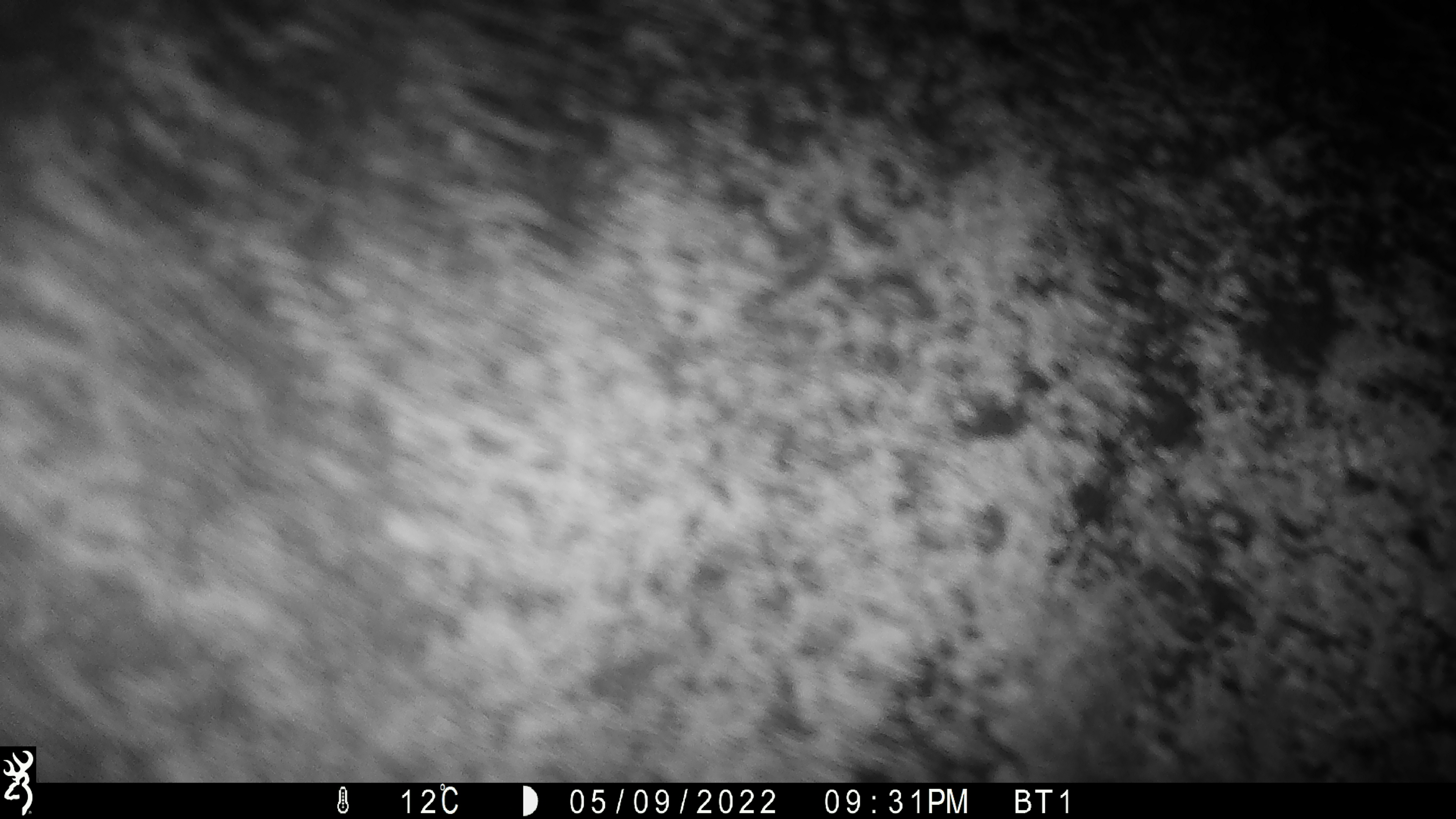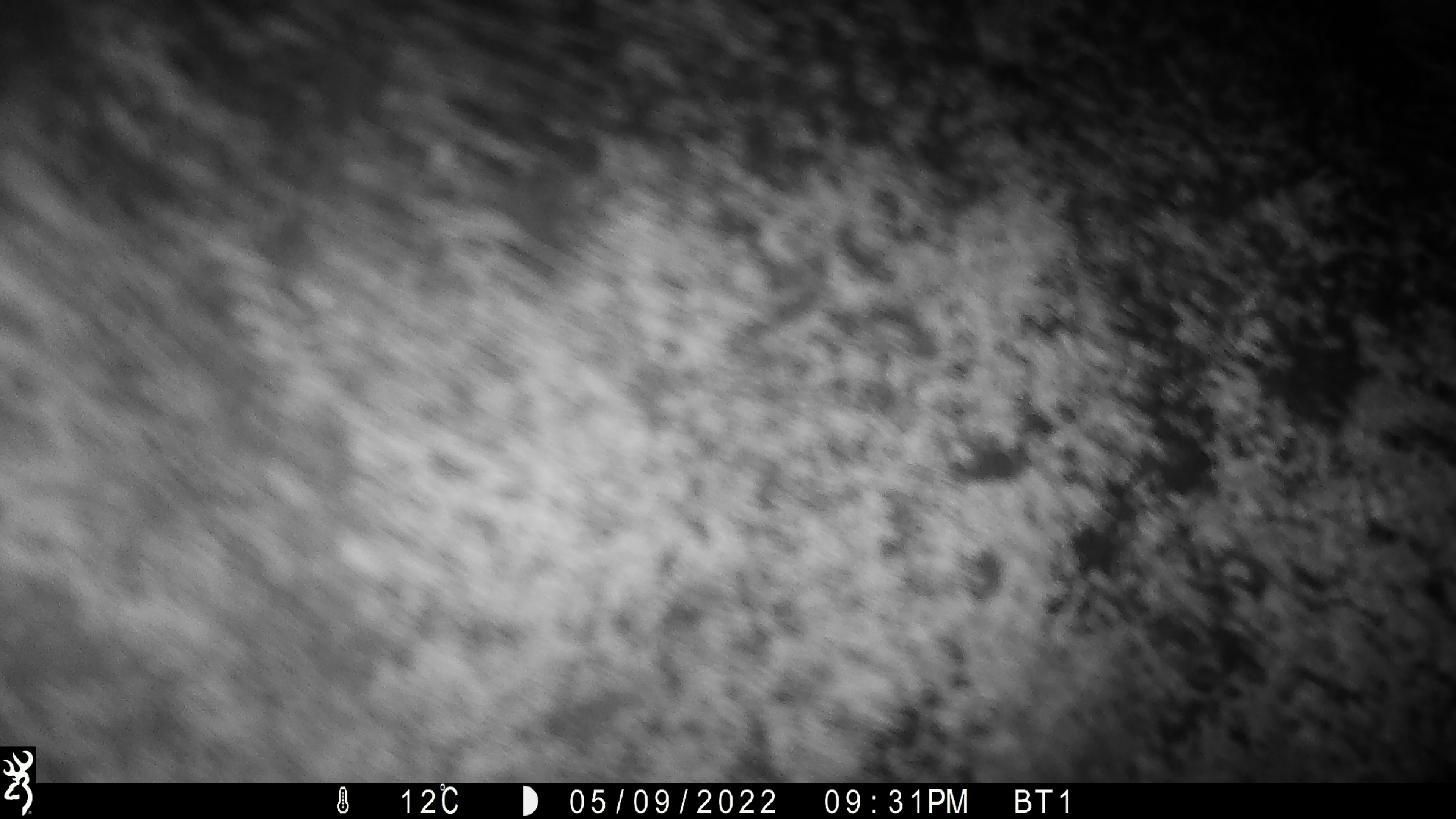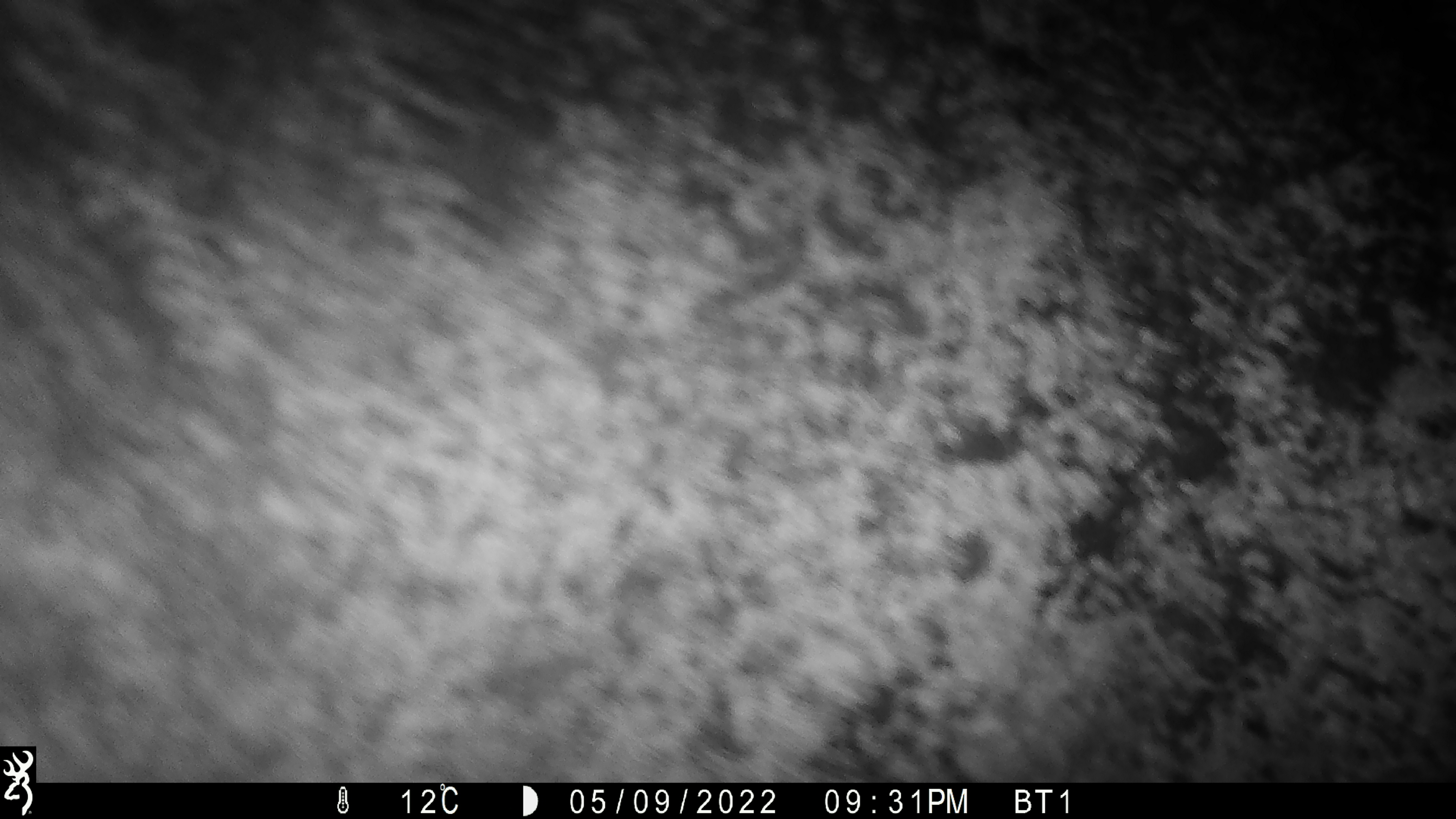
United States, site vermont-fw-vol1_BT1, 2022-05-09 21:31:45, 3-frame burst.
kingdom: Animalia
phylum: Chordata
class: Mammalia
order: Artiodactyla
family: Cervidae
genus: Alces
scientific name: Alces alces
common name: moose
Moose (Alces alces).